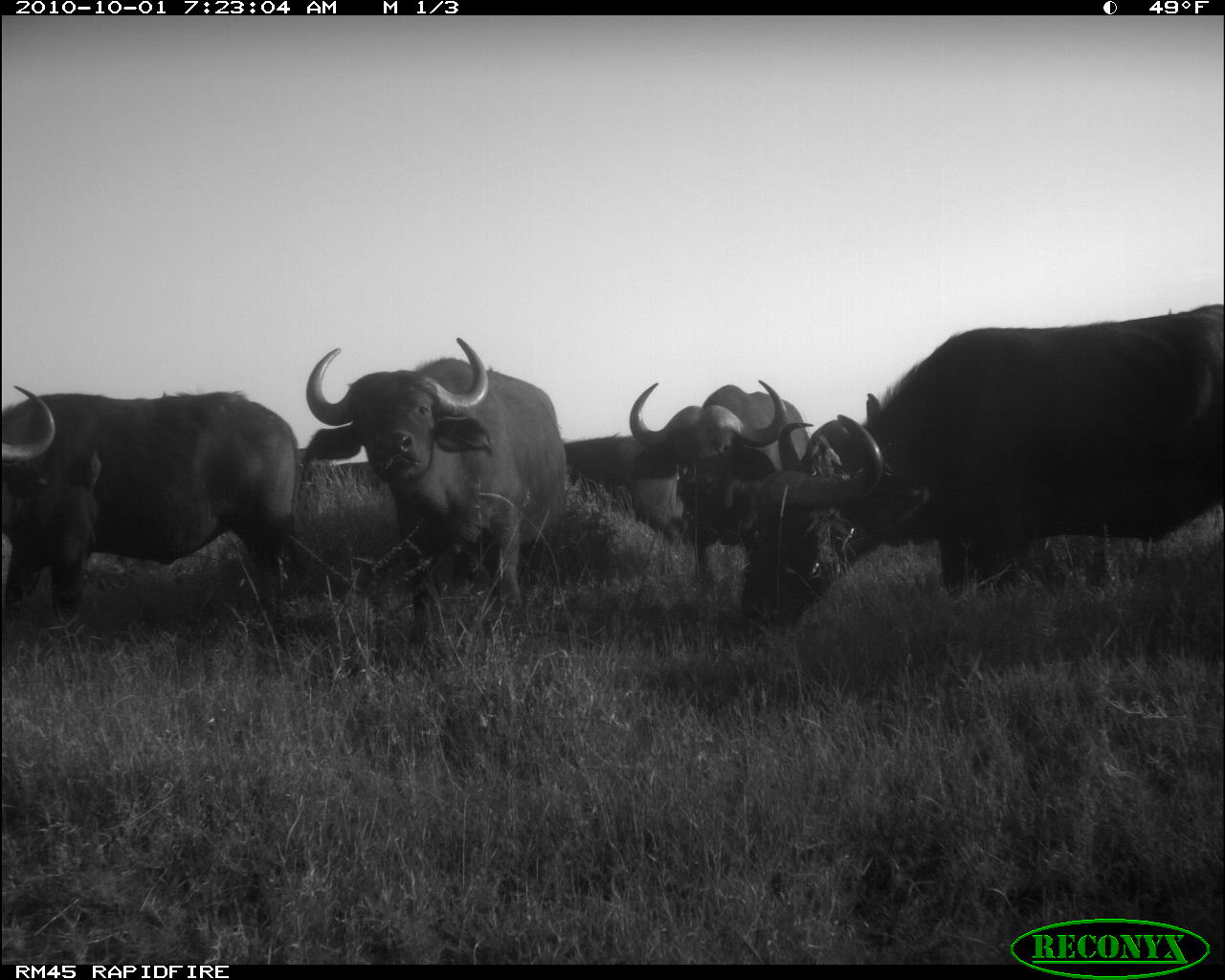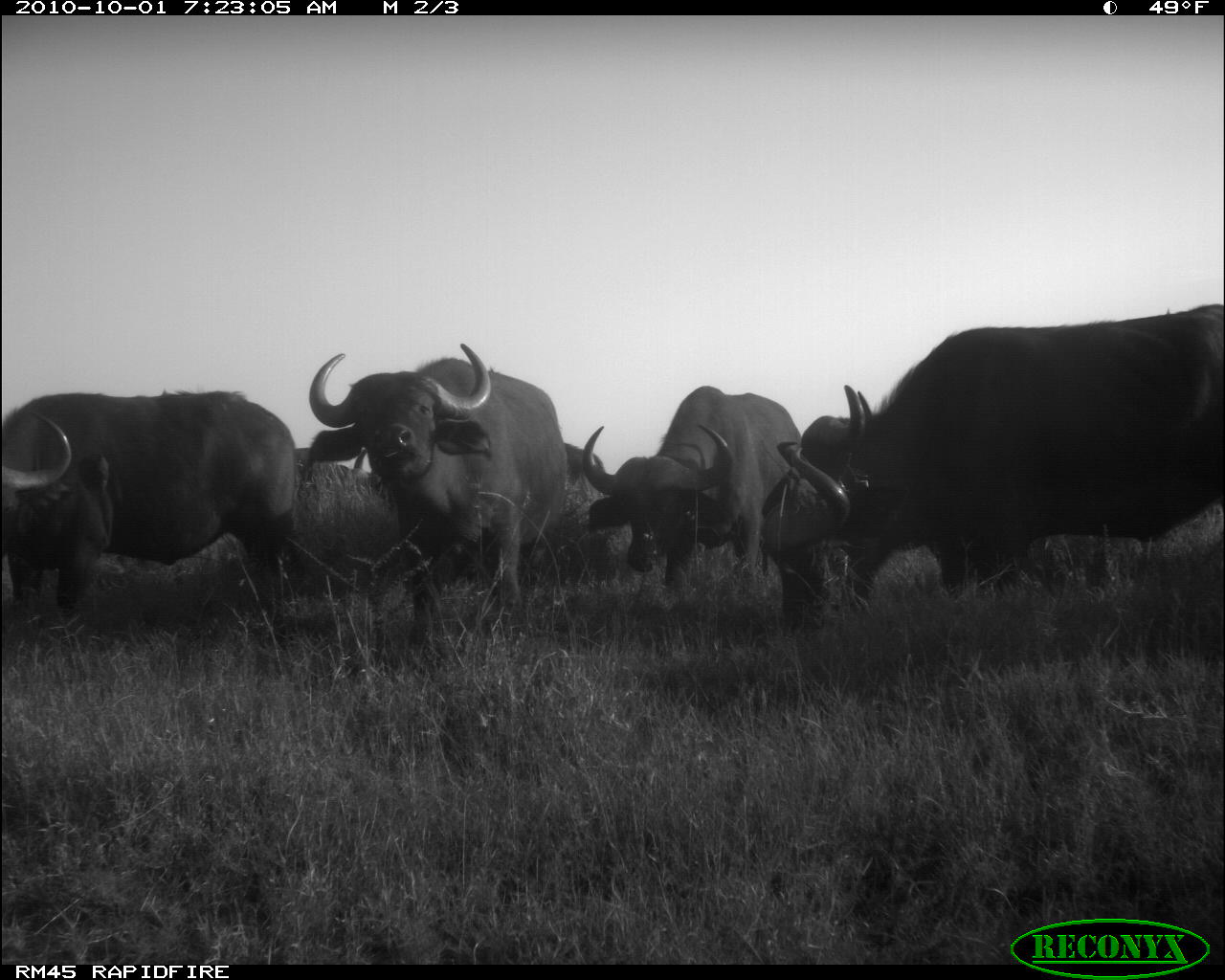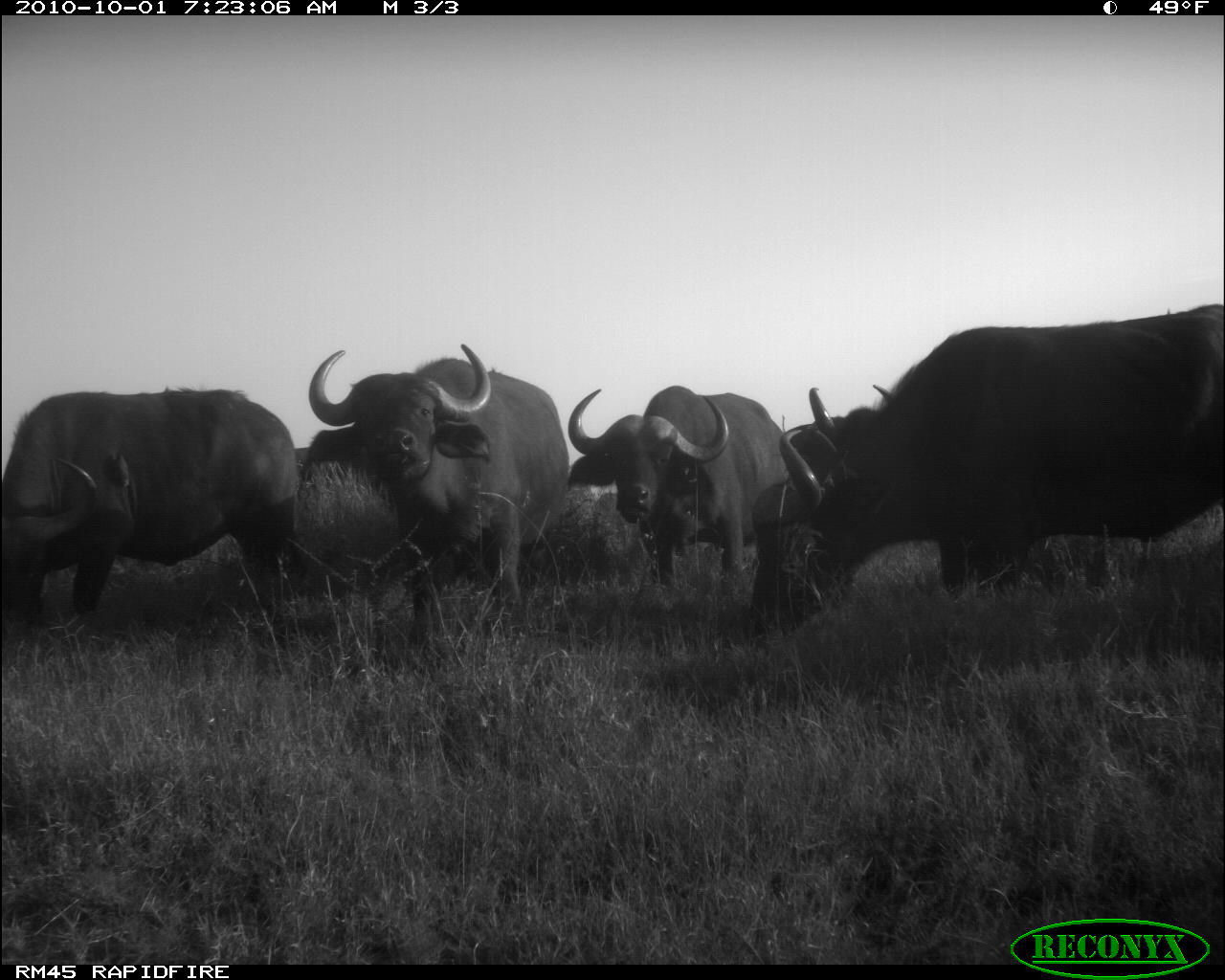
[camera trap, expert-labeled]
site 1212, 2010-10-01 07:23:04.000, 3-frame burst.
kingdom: Animalia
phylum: Chordata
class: Mammalia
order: Artiodactyla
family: Bovidae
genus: Syncerus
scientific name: Syncerus caffer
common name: african buffalo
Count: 6.